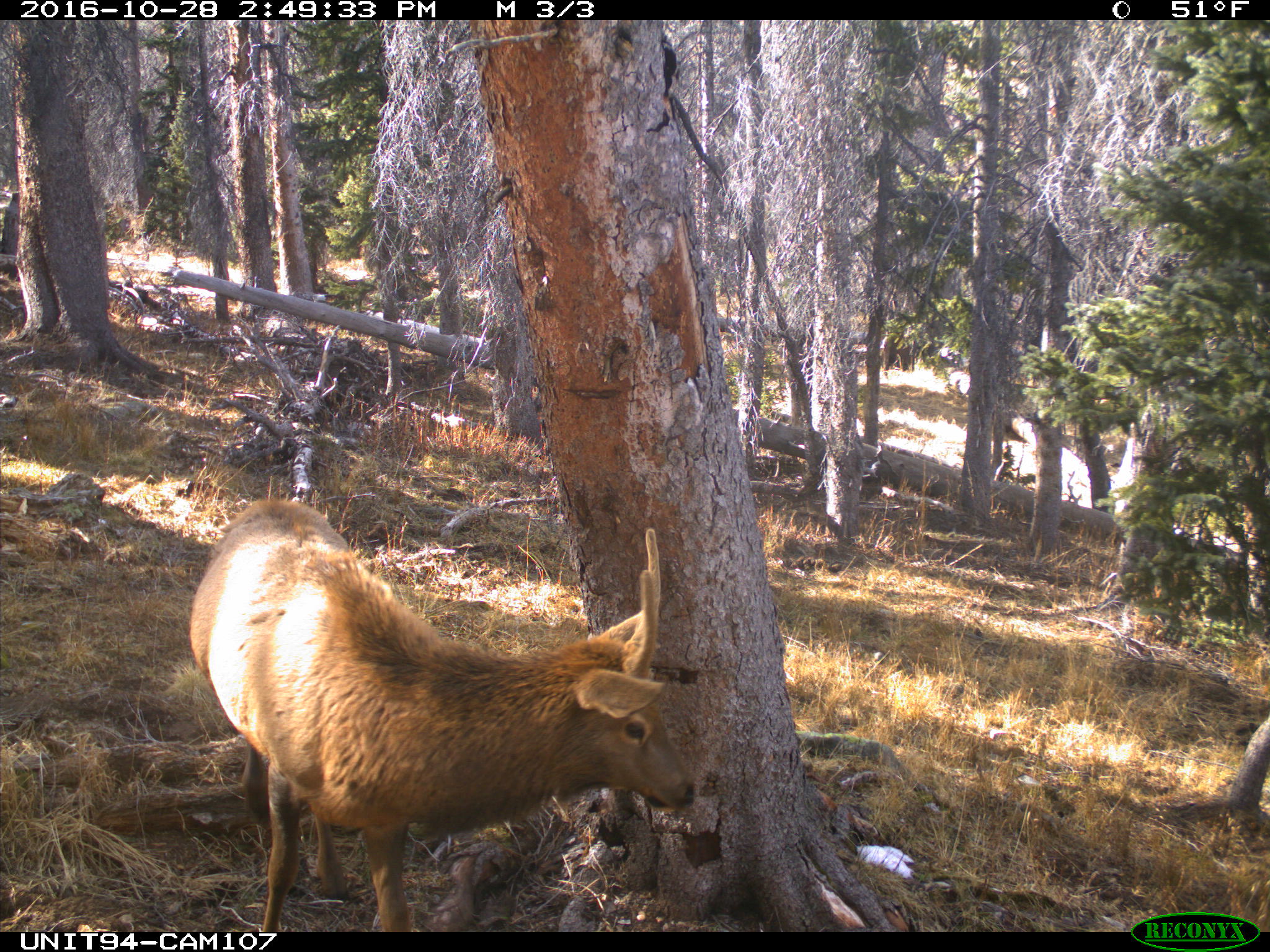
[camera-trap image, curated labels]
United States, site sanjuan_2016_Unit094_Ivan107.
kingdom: Animalia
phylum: Chordata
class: Mammalia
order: Artiodactyla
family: Cervidae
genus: Cervus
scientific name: Cervus elaphus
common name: red deer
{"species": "Cervus elaphus (red deer)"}